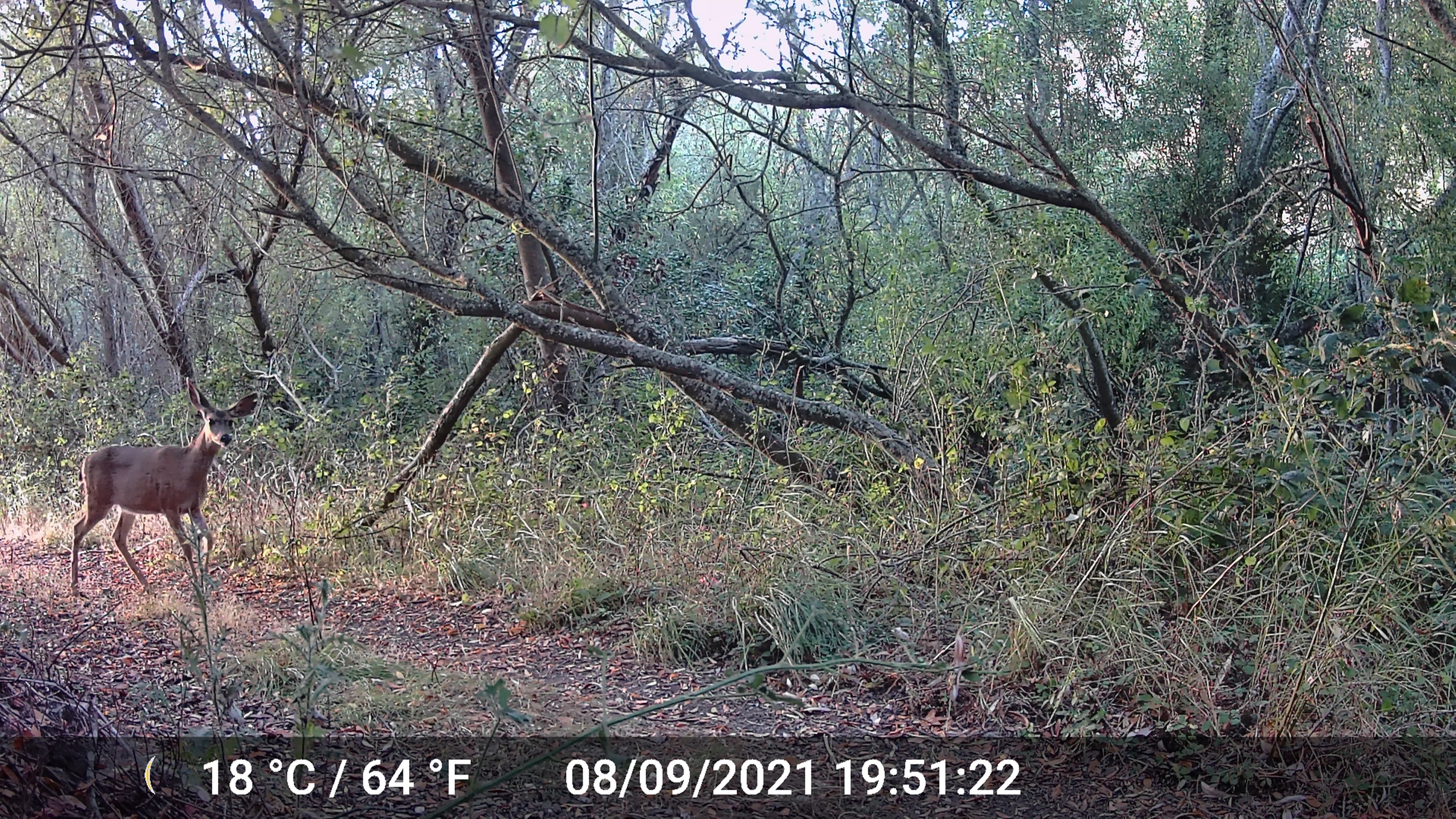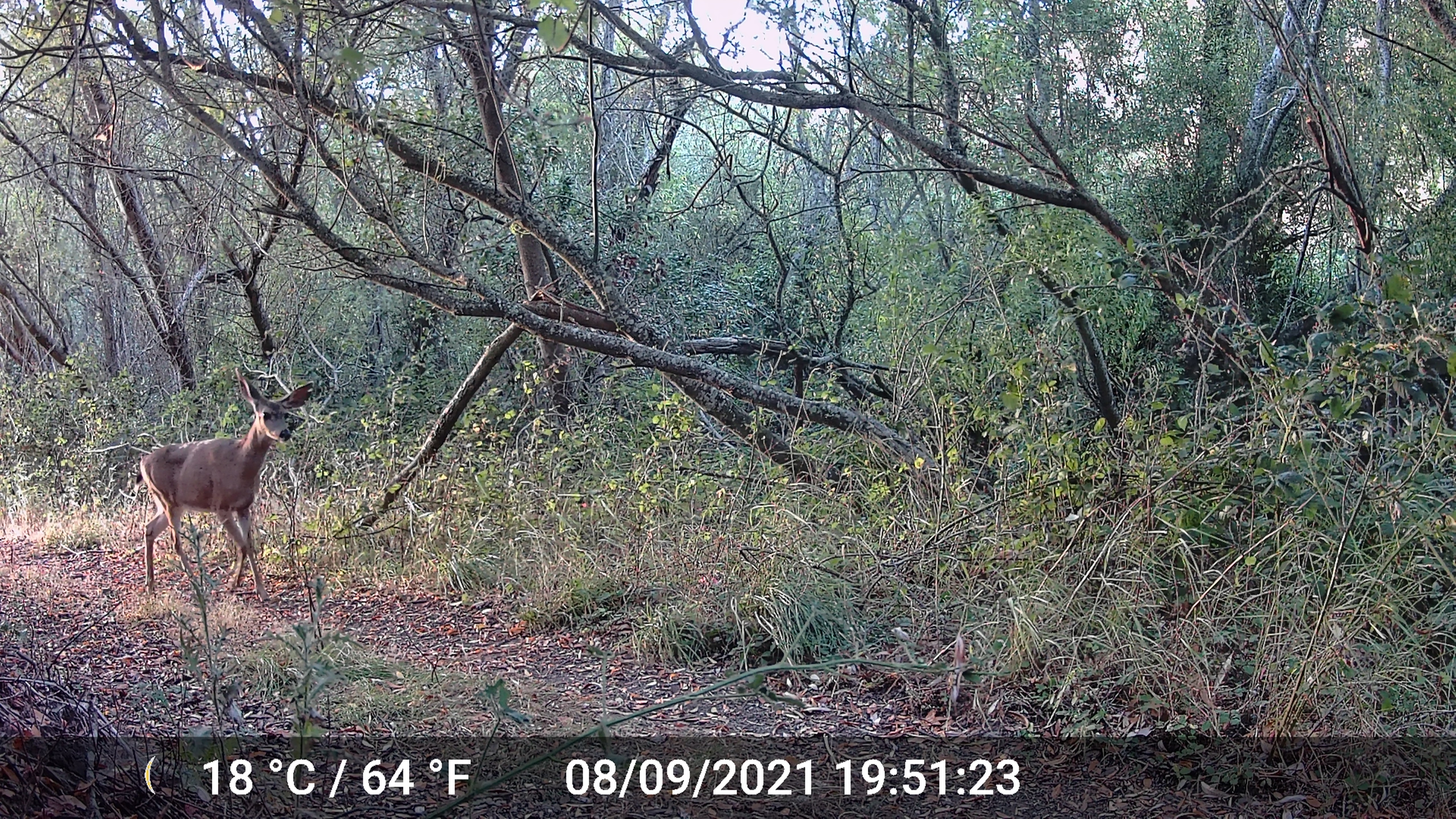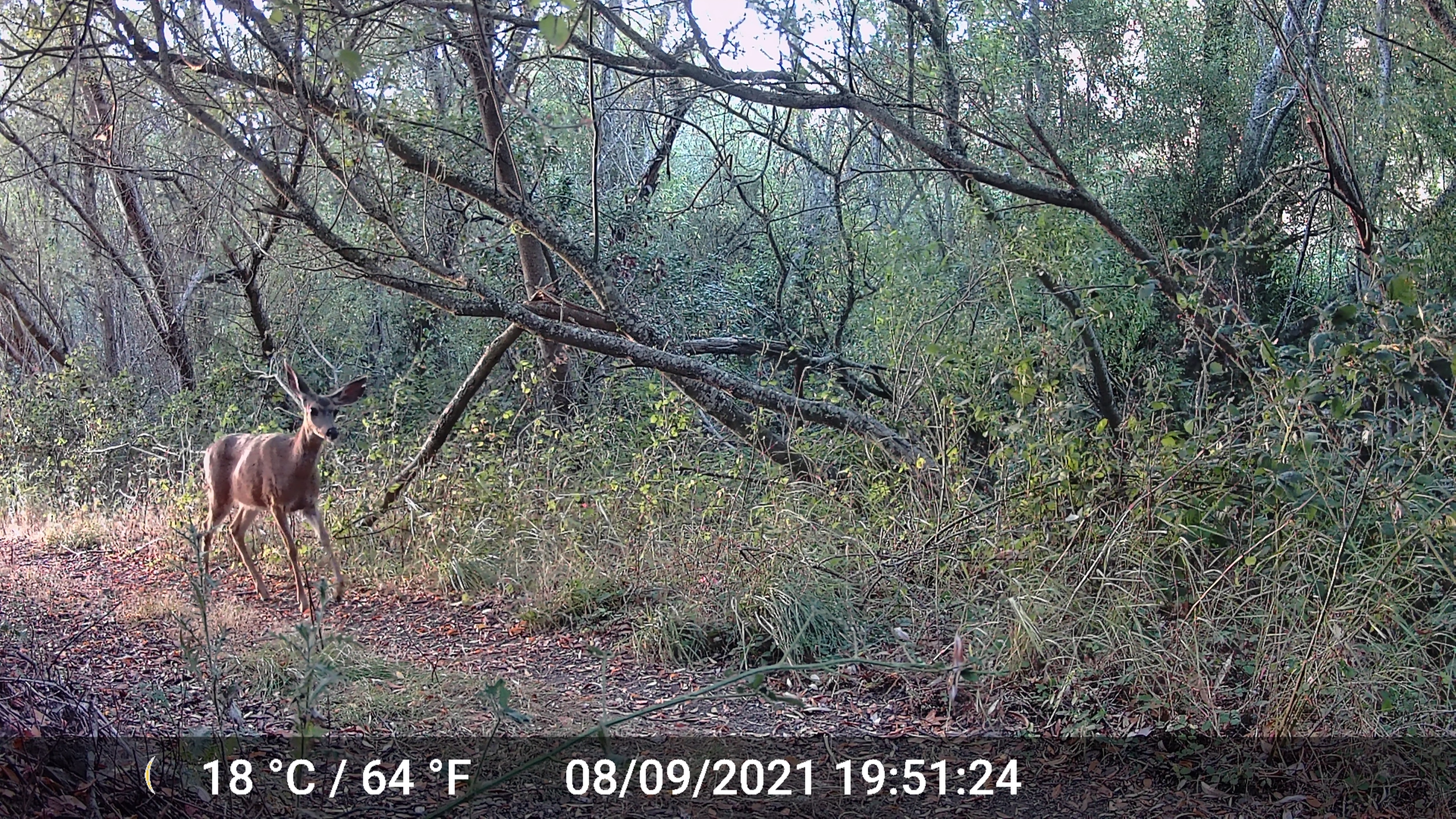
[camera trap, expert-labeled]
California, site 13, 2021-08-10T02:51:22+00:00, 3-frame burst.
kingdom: Animalia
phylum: Chordata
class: Mammalia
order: Artiodactyla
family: Cervidae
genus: Odocoileus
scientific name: Odocoileus hemionus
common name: mule deer